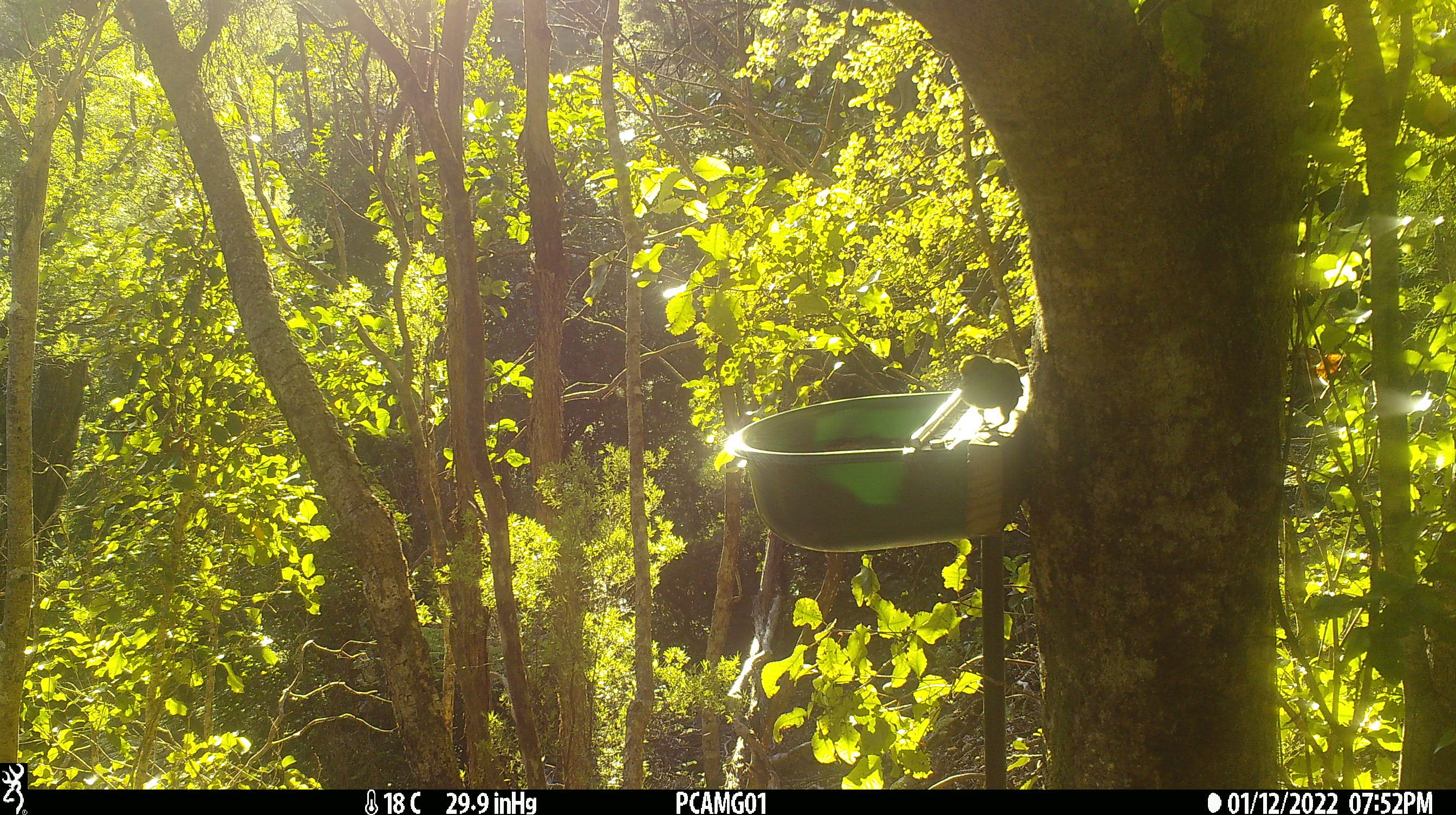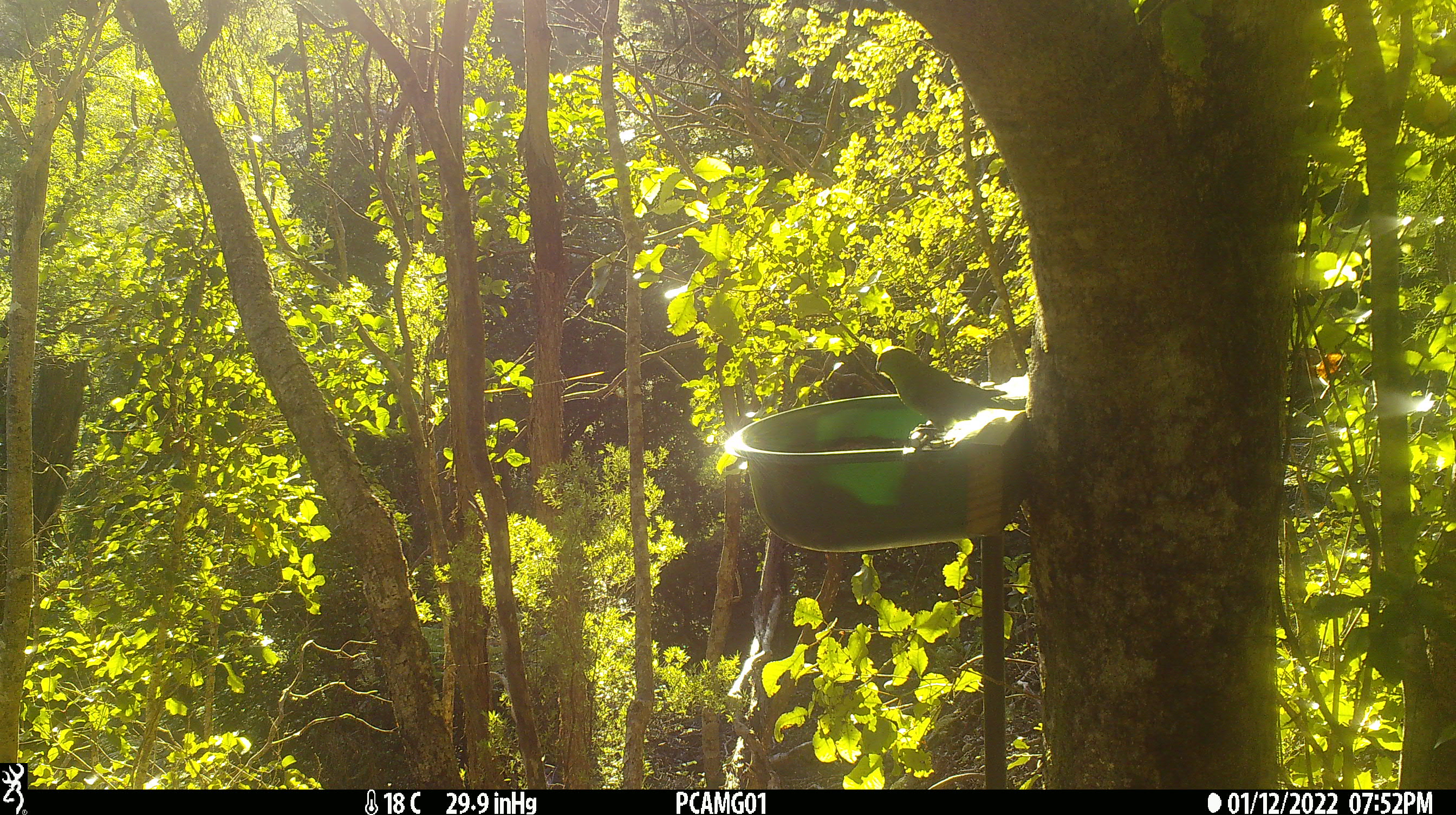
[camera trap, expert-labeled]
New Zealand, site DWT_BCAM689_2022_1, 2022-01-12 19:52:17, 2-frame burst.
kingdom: Animalia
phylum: Chordata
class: Aves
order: Psittaciformes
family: Psittaculidae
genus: Cyanoramphus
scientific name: Cyanoramphus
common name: parakeet